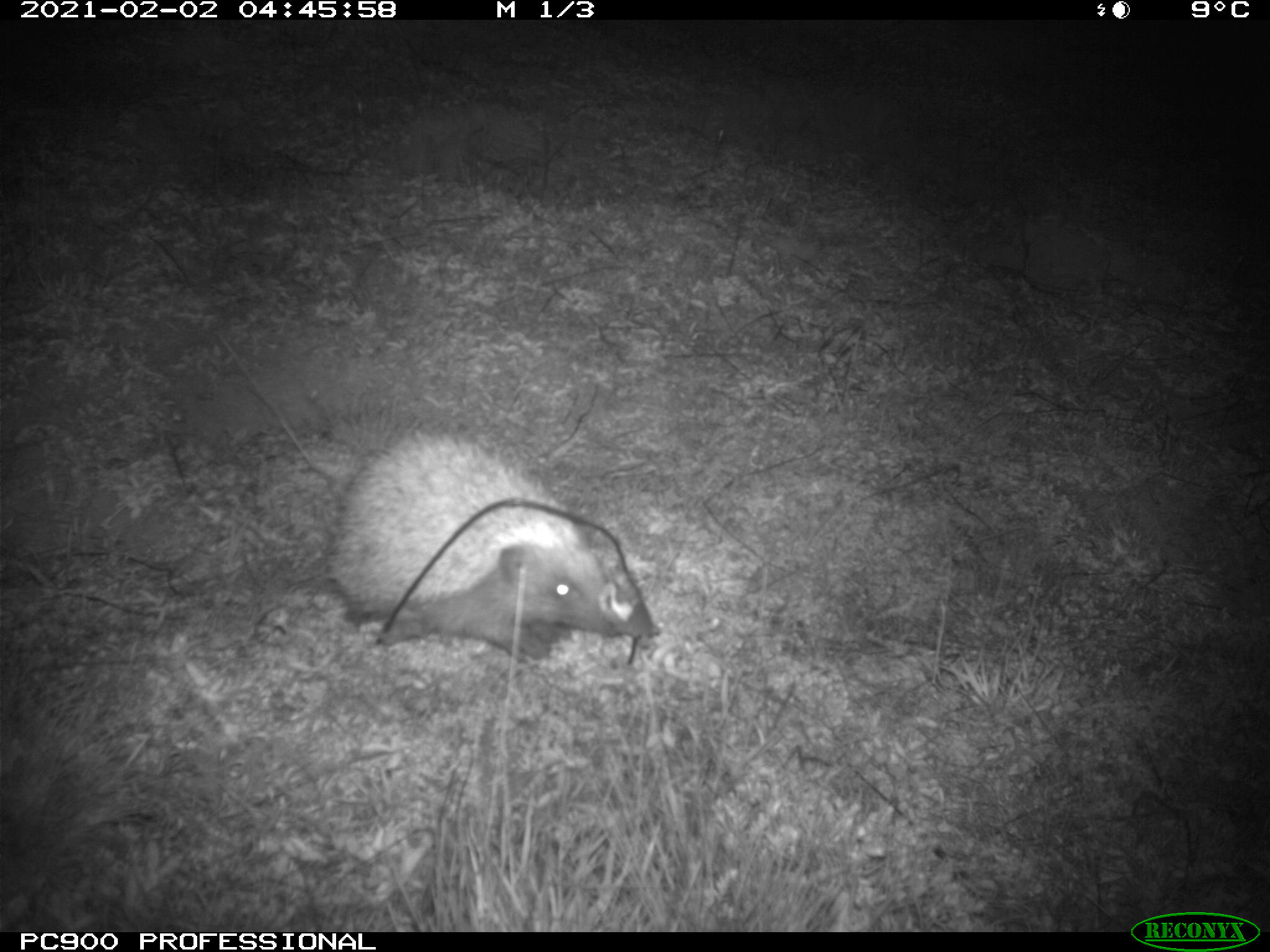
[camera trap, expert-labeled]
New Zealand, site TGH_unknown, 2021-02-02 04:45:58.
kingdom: Animalia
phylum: Chordata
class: Mammalia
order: Eulipotyphla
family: Erinaceidae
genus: Erinaceus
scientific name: Erinaceus europaeus europaeus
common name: european hedgehog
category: hedgehog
Hedgehog (european hedgehog) (Erinaceus europaeus europaeus).